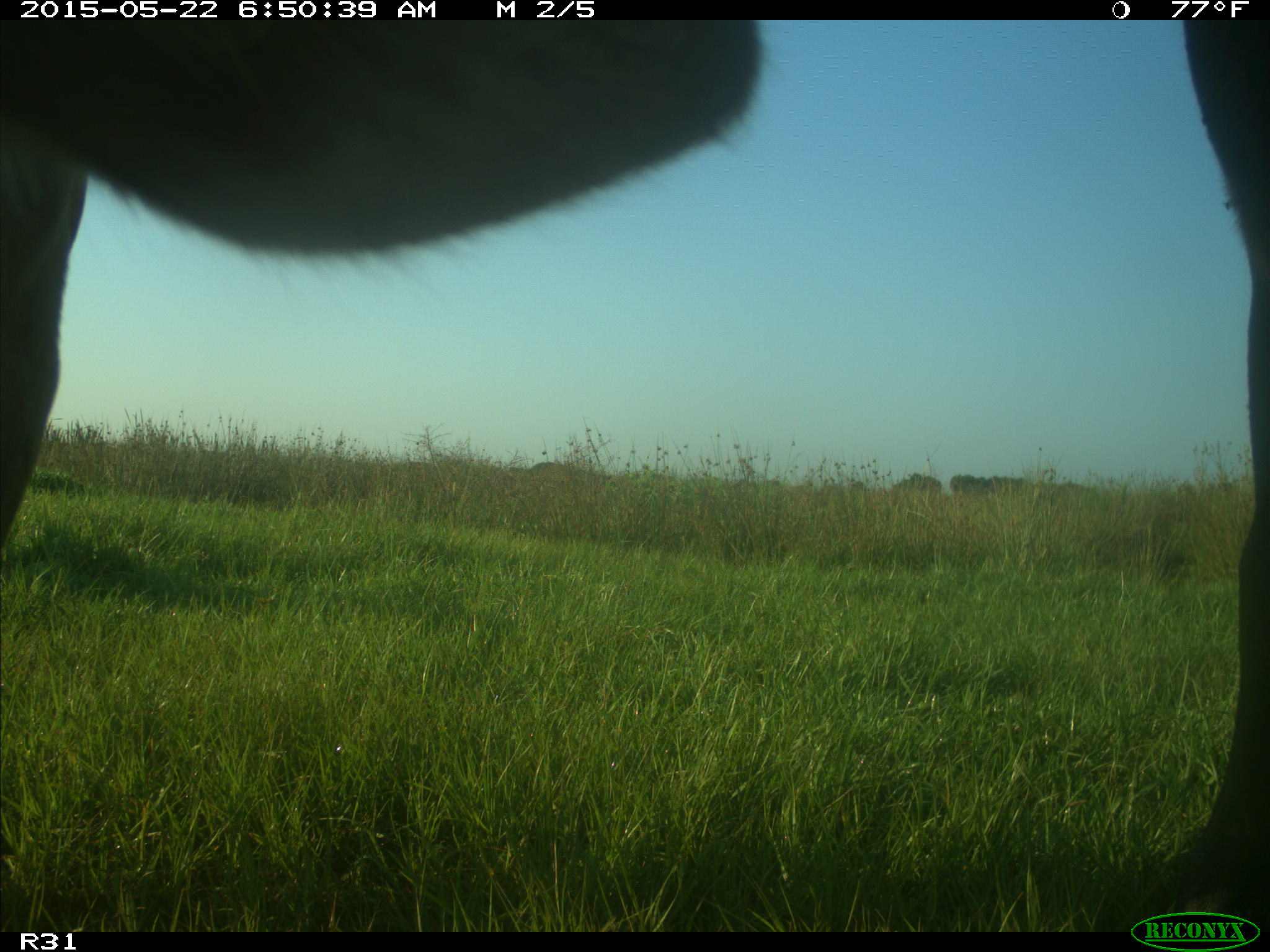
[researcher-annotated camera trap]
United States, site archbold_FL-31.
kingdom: Animalia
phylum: Chordata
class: Mammalia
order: Artiodactyla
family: Bovidae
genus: Bos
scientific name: Bos taurus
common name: domestic cow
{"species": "Bos taurus (domestic cow)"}